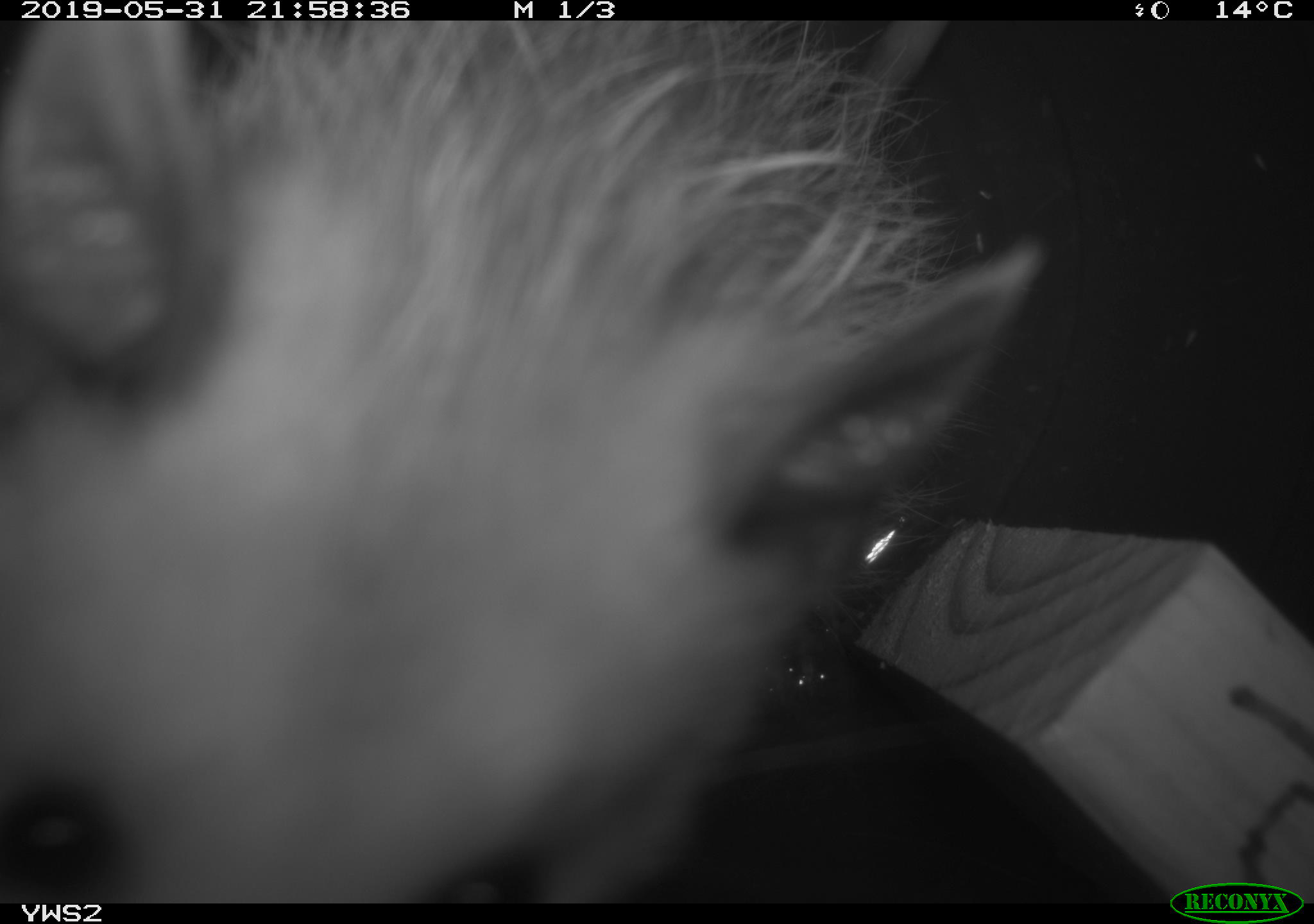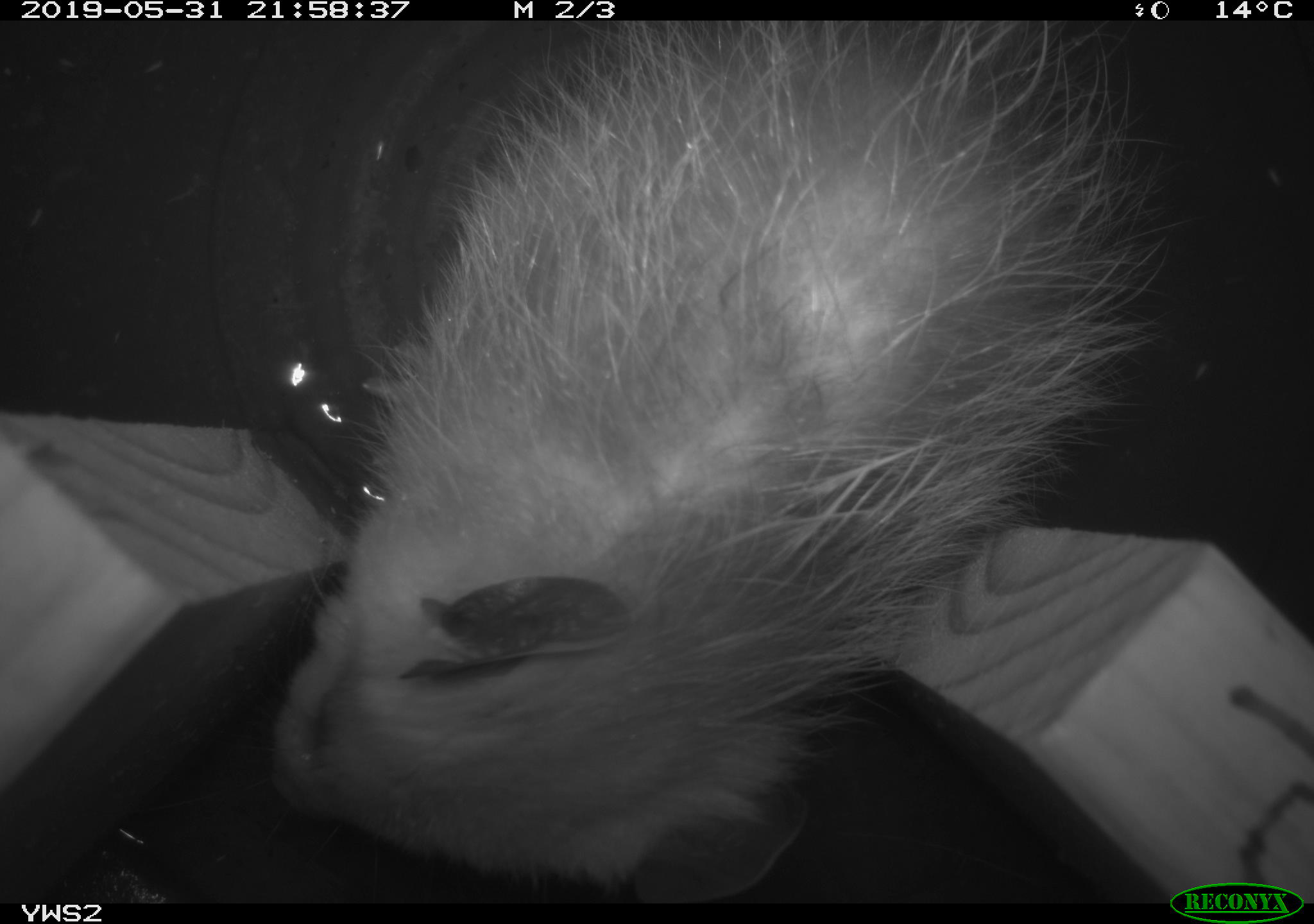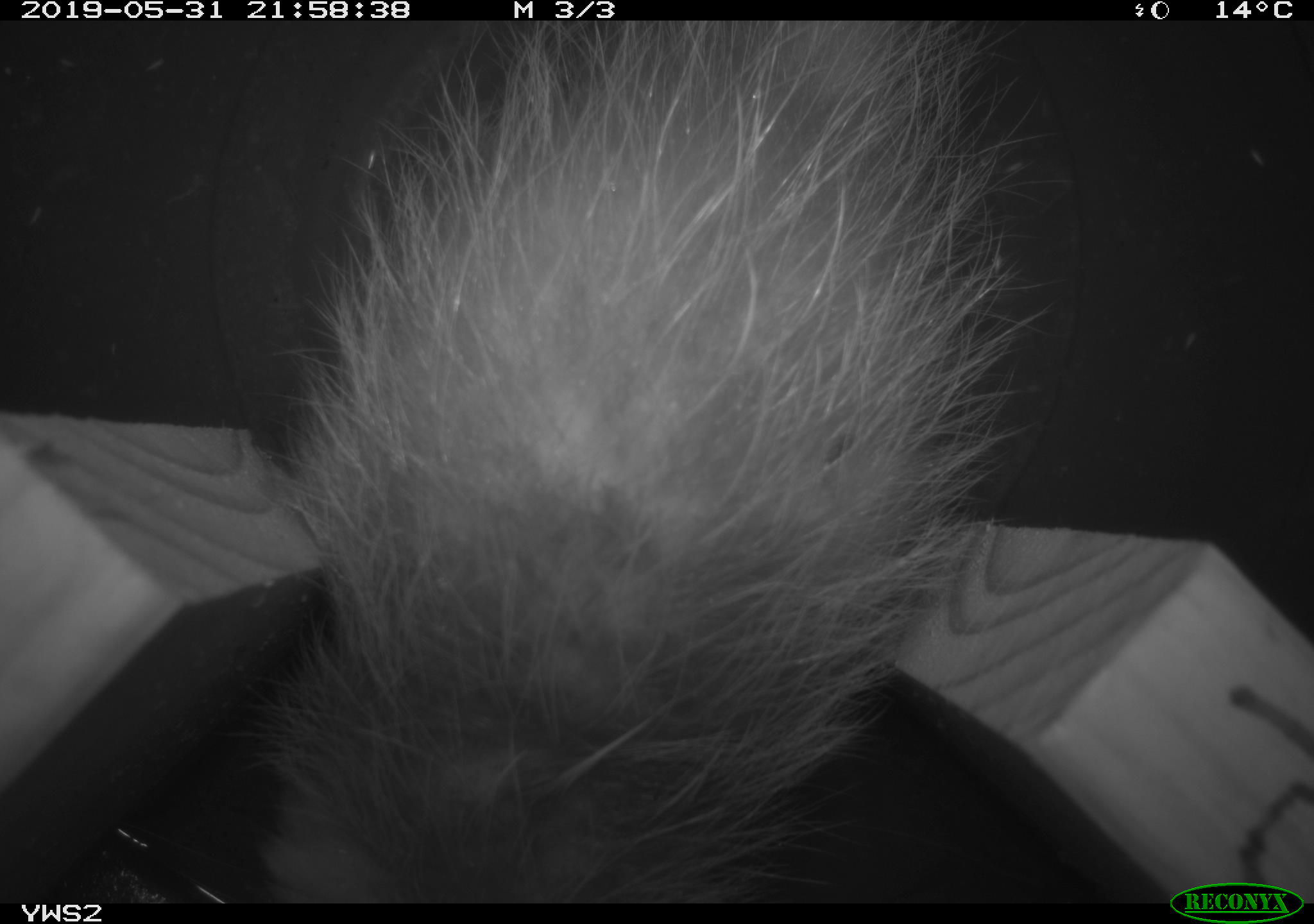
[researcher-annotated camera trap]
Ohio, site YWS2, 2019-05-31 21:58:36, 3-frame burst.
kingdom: Animalia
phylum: Chordata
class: Mammalia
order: Didelphimorphia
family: Didelphidae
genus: Didelphis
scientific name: Didelphis virginiana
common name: virginia opossum